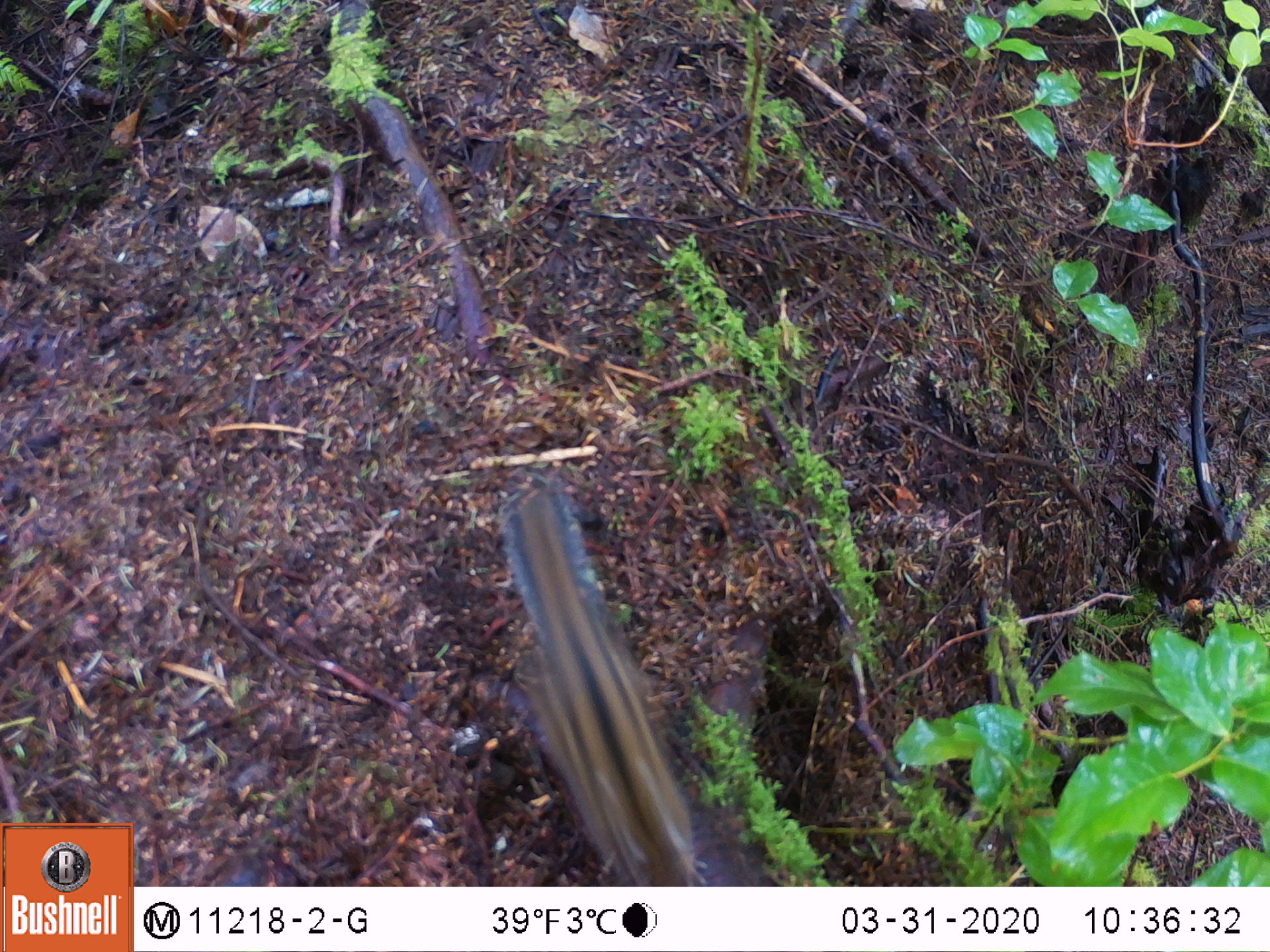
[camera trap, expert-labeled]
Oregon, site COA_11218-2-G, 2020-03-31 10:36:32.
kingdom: Animalia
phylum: Chordata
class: Mammalia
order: Rodentia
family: Sciuridae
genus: Neotamias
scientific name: Neotamias townsendii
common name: townsend's chipmunk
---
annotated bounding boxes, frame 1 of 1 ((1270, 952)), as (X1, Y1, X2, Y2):
townsend's chipmunk: (500, 466, 715, 885)